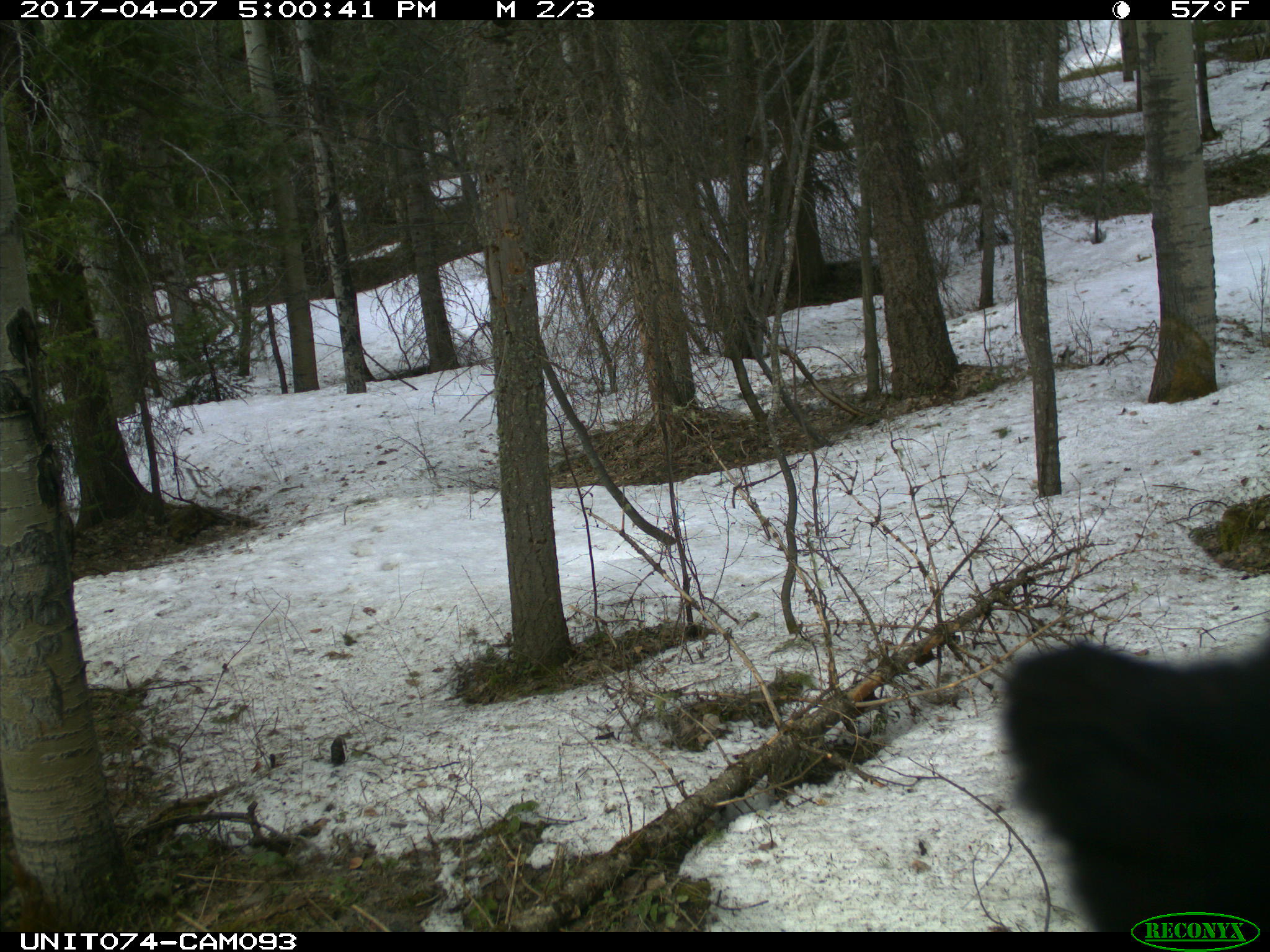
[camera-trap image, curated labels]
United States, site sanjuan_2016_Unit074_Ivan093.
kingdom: Animalia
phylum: Chordata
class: Mammalia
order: Carnivora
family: Ursidae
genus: Ursus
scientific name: Ursus americanus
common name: american black bear